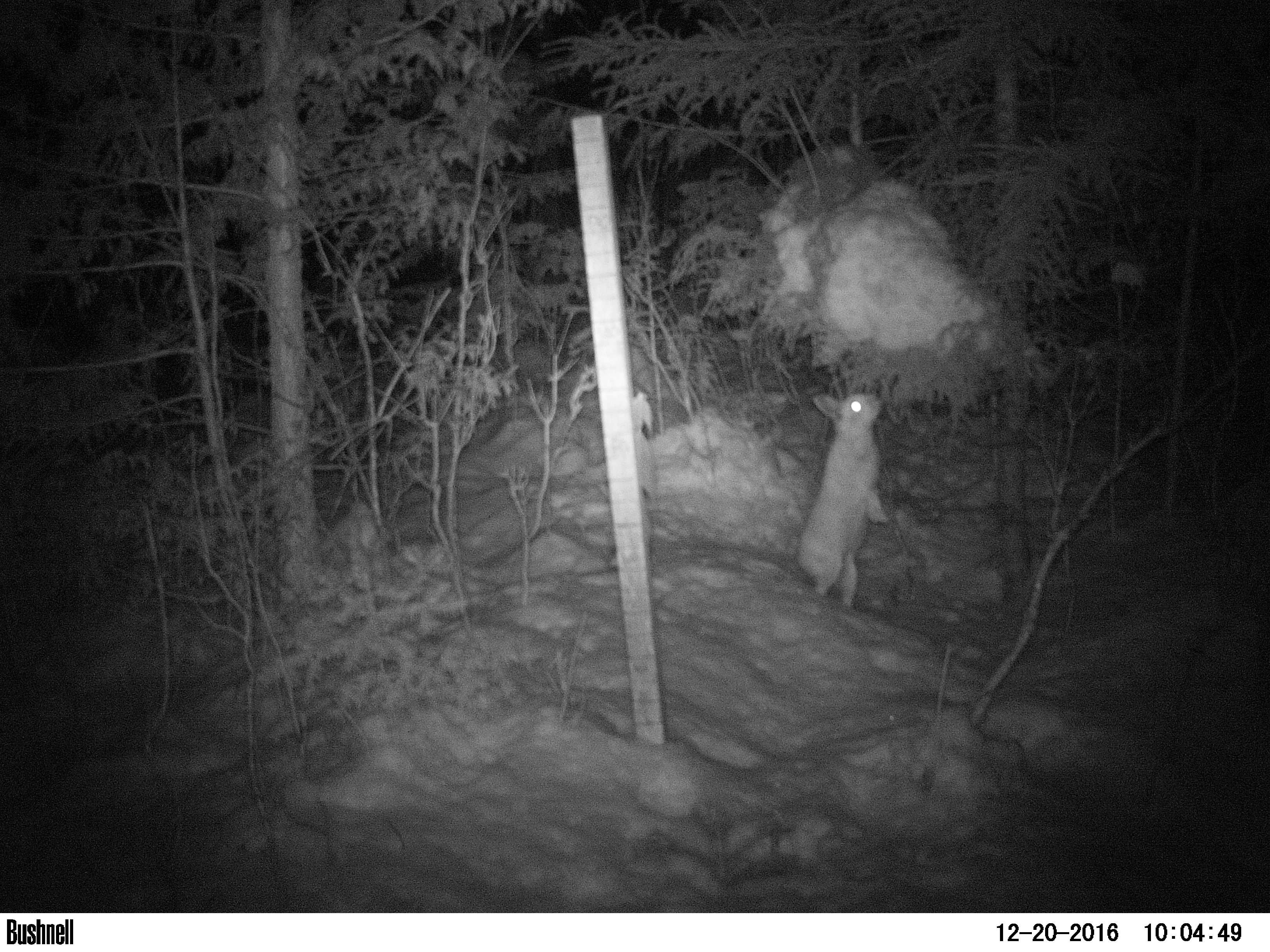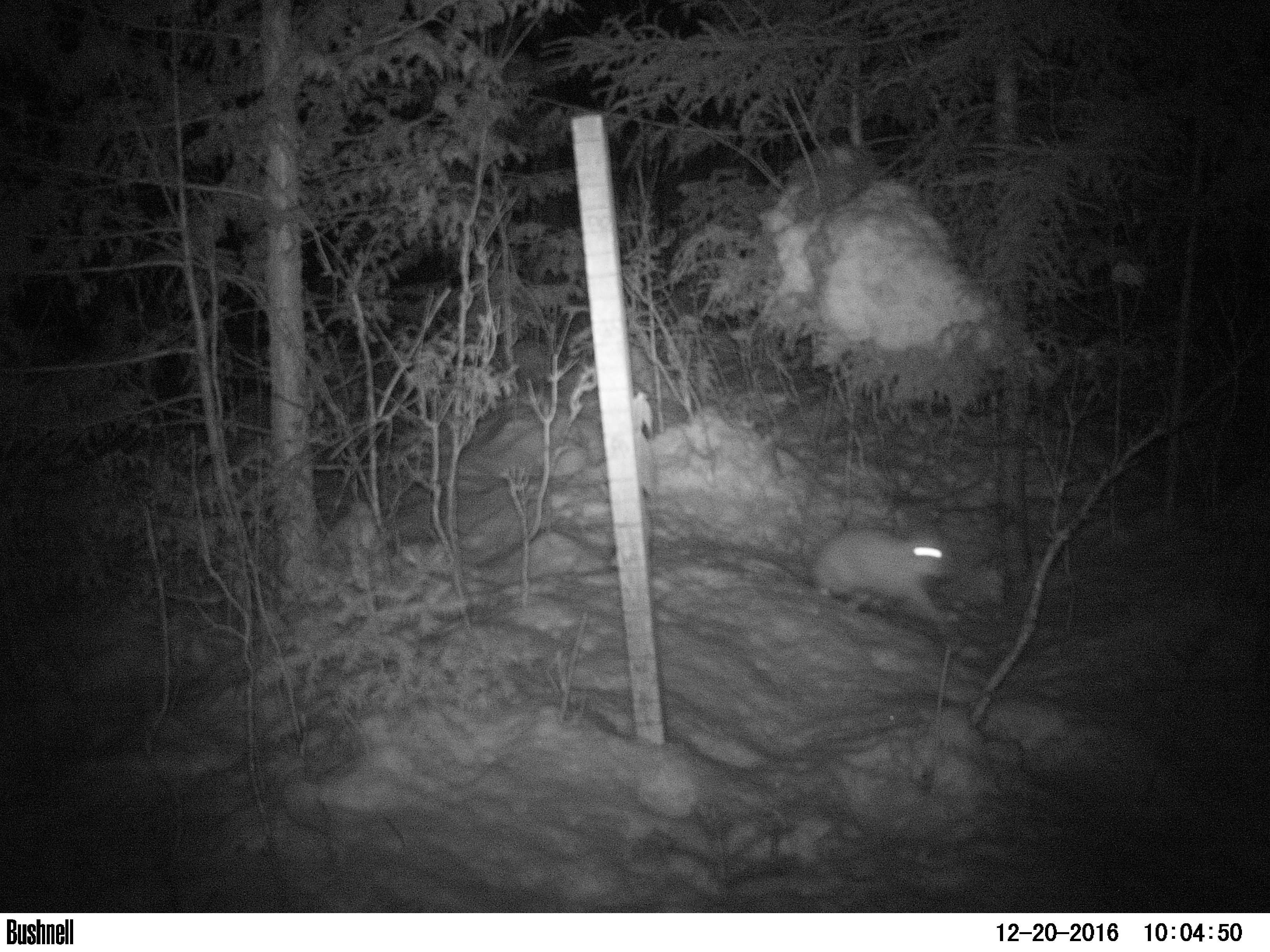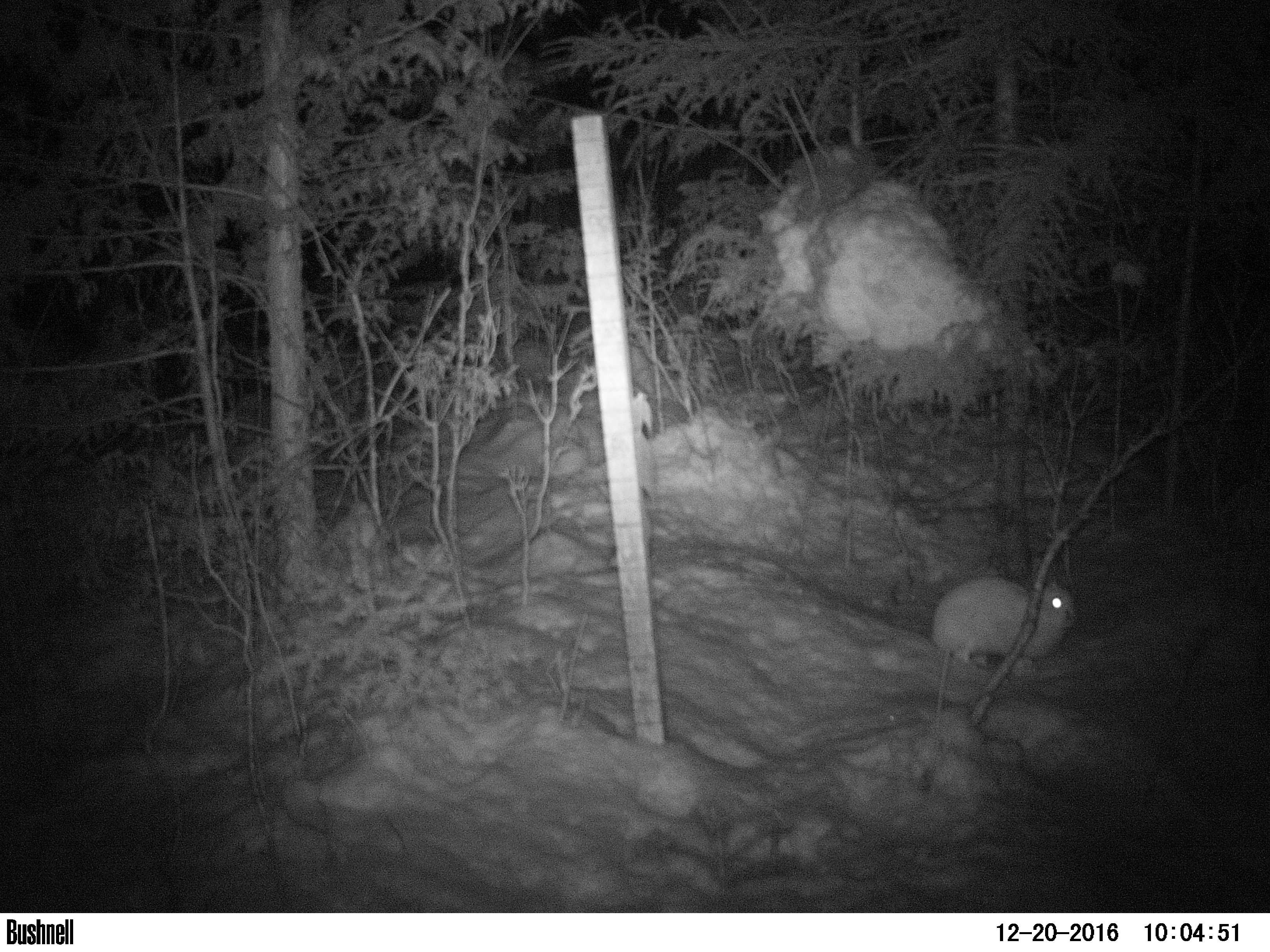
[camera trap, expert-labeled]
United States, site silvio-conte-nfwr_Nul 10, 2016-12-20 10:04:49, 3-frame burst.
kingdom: Animalia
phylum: Chordata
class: Mammalia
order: Lagomorpha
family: Leporidae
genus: Lepus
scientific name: Lepus americanus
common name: snowshoe hare